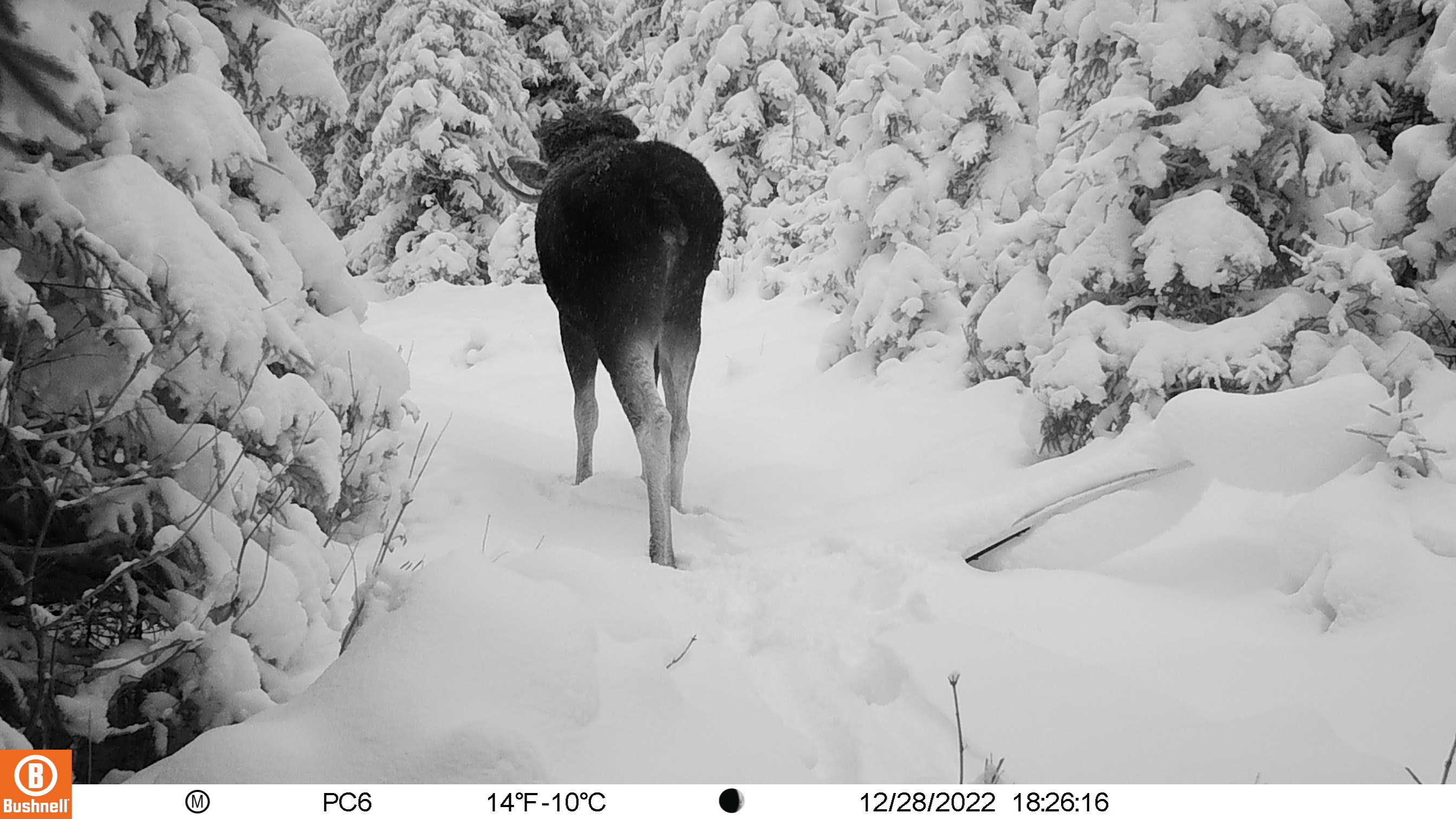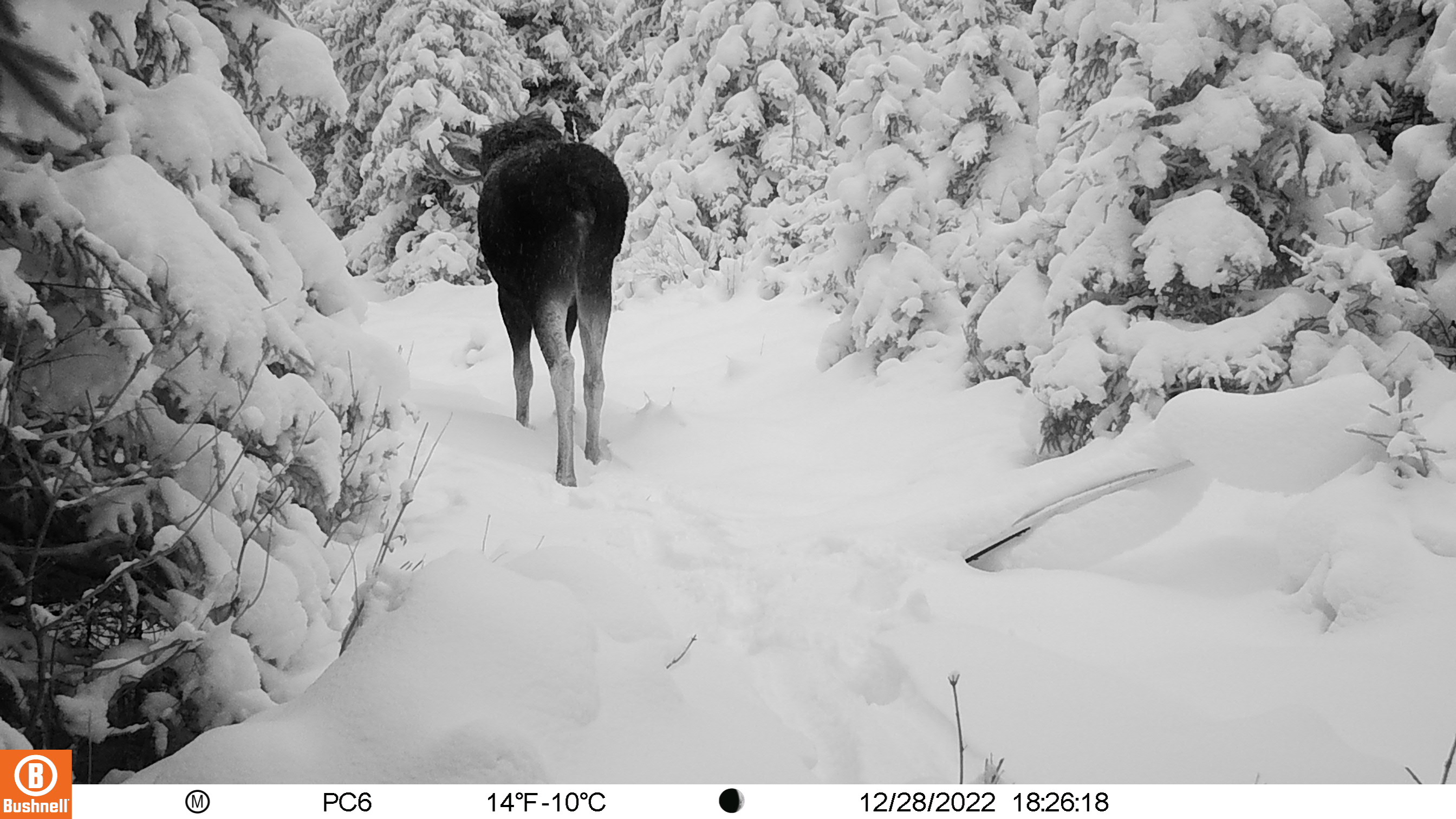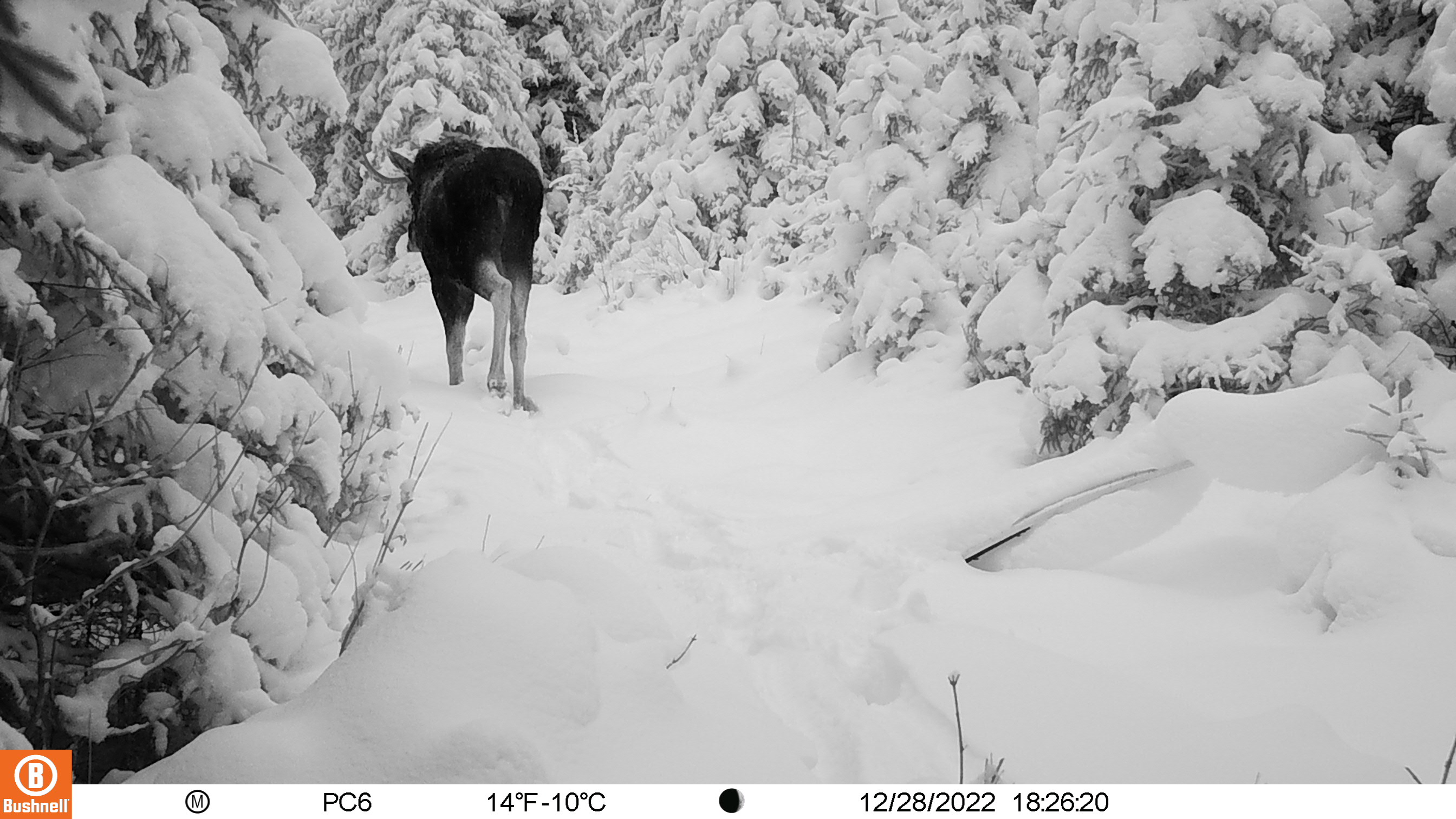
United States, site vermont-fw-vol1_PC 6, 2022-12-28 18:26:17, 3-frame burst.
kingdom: Animalia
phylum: Chordata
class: Mammalia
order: Artiodactyla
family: Cervidae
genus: Alces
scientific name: Alces alces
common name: moose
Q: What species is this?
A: Moose (Alces alces).